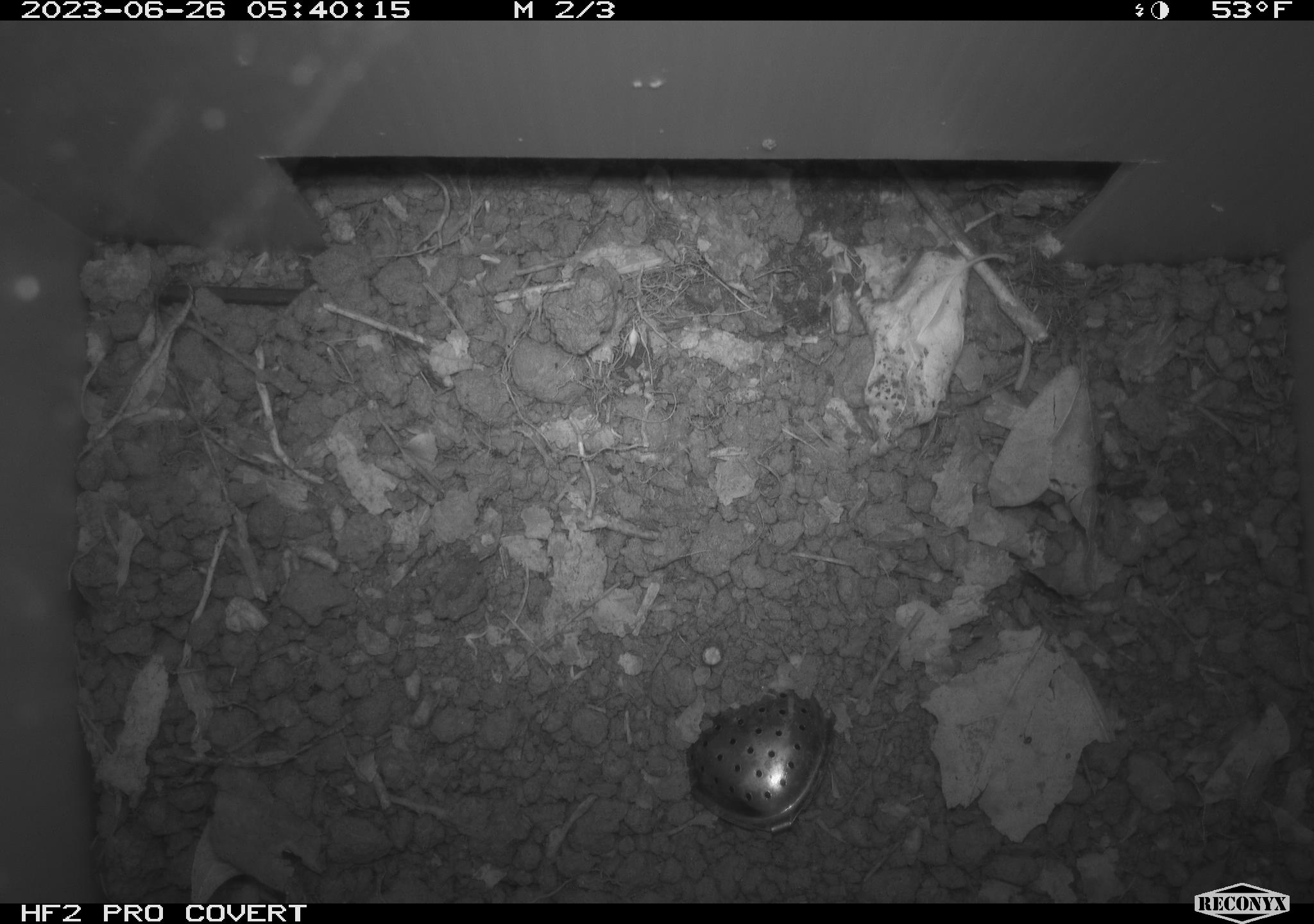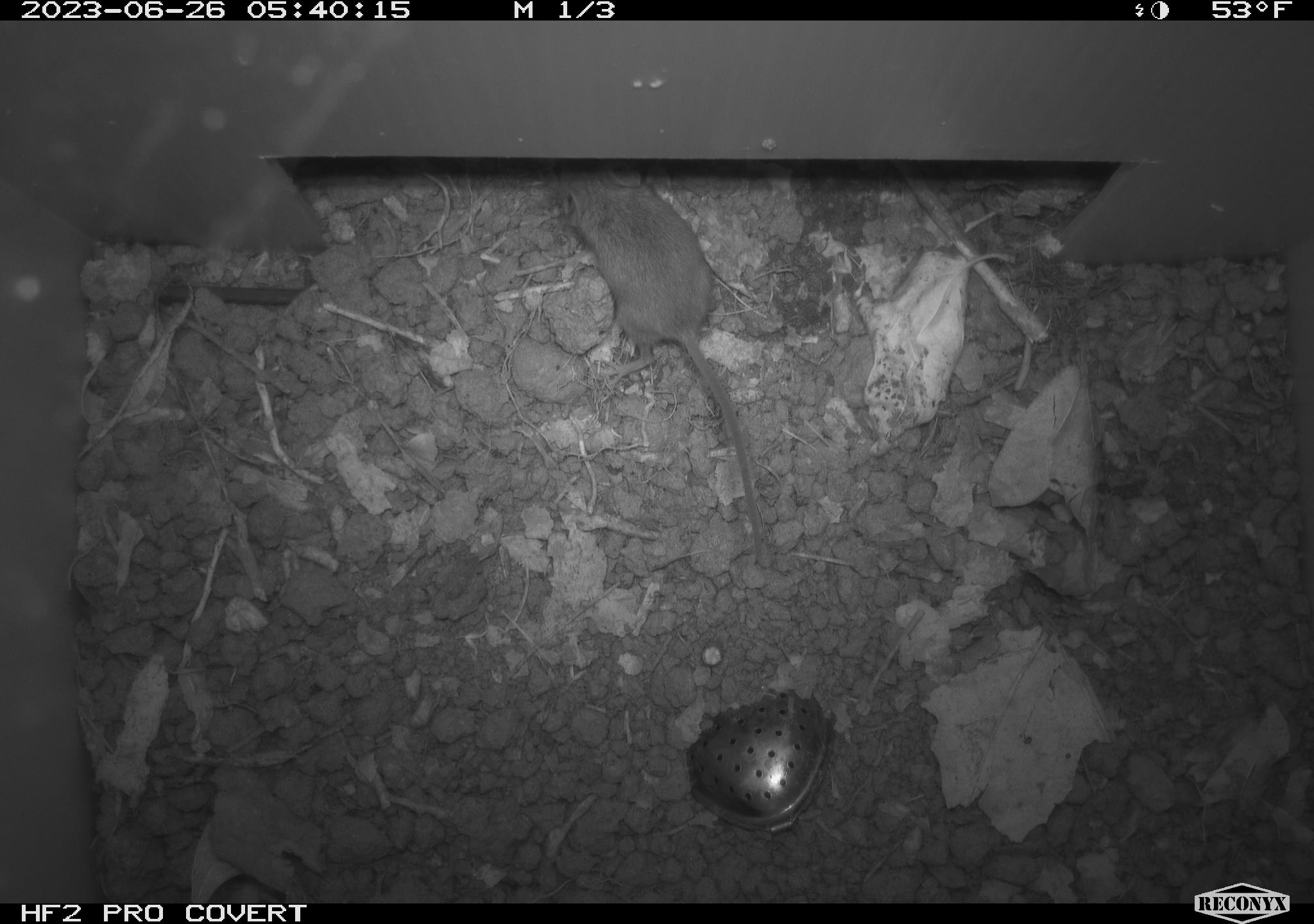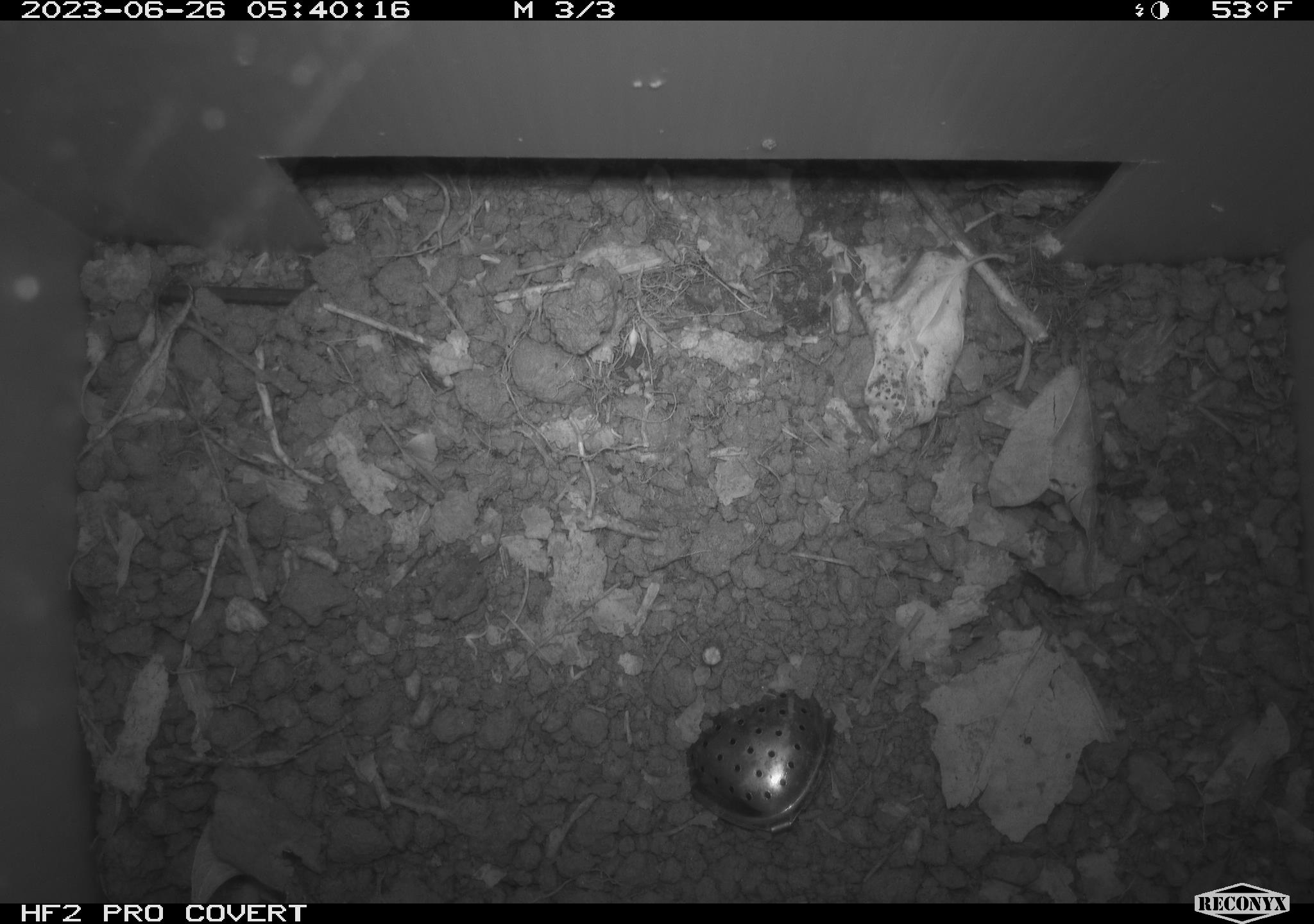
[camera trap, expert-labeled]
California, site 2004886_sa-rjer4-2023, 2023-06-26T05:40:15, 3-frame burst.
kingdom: Animalia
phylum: Chordata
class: Mammalia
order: Rodentia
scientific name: Rodentia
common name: mouse species